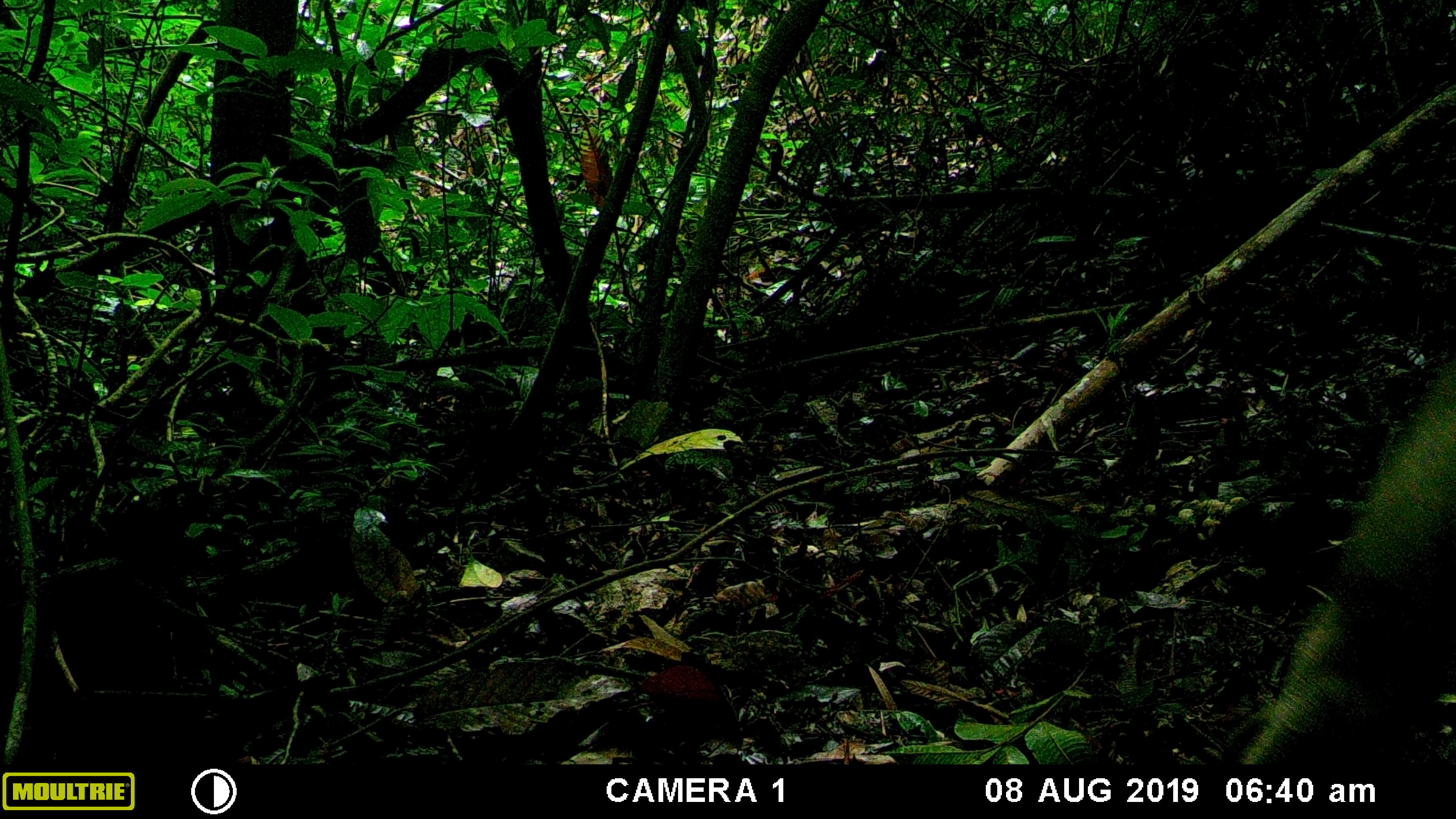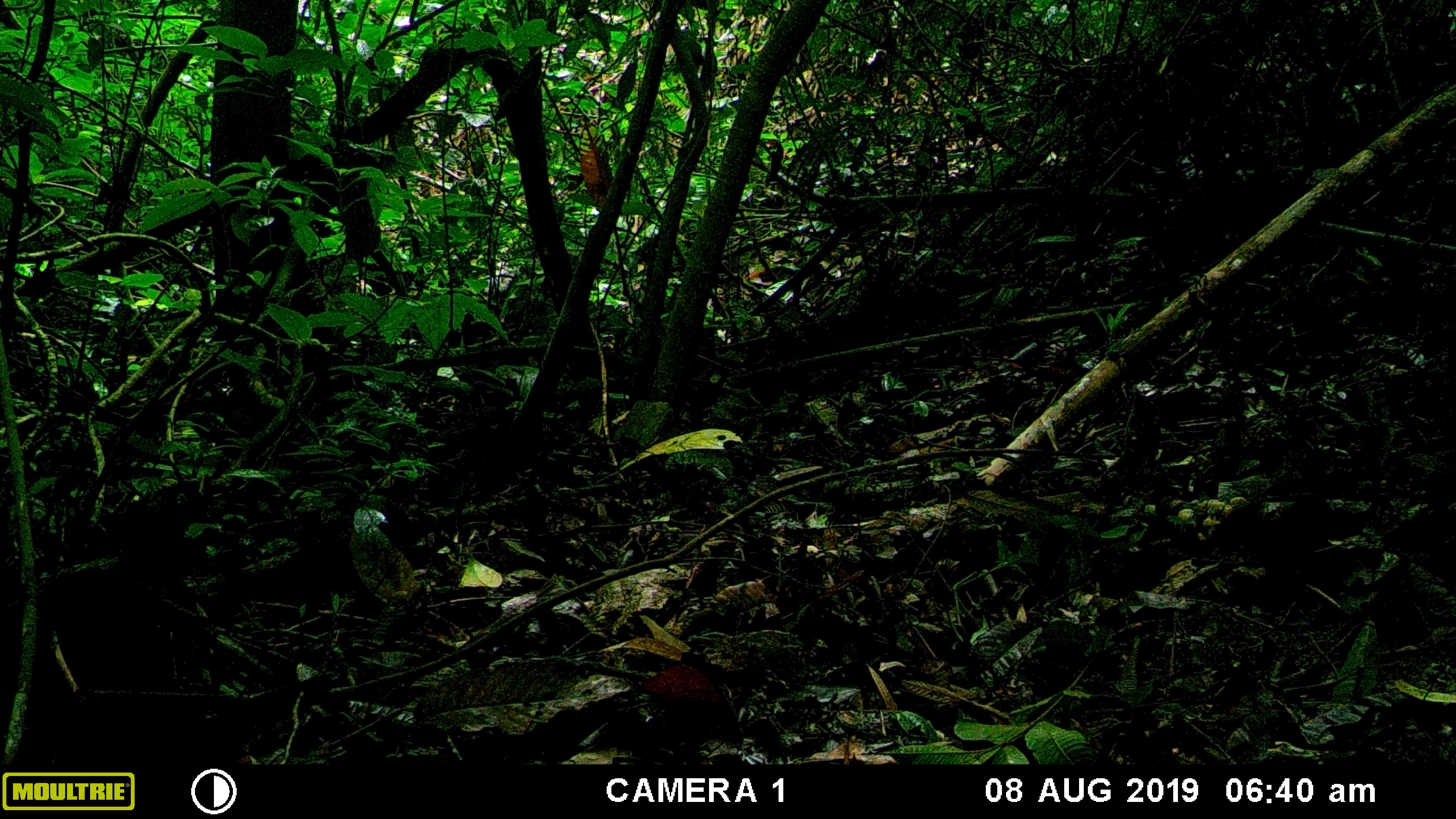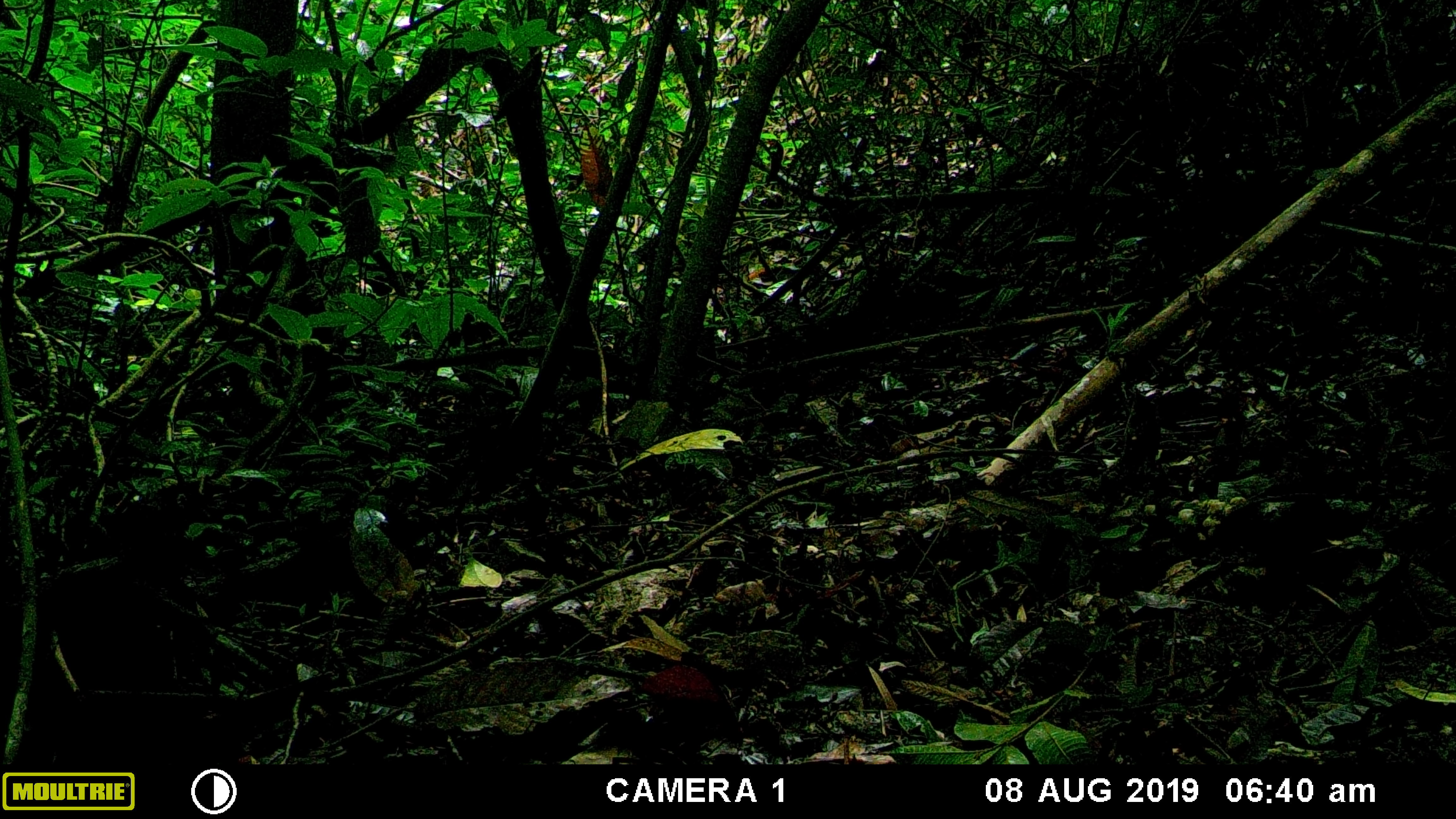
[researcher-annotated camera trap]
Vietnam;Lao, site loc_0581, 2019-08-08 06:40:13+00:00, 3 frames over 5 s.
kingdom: Animalia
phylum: Chordata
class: Mammalia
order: Artiodactyla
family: Suidae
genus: Sus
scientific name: Sus scrofa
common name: eurasian wild pig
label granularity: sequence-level